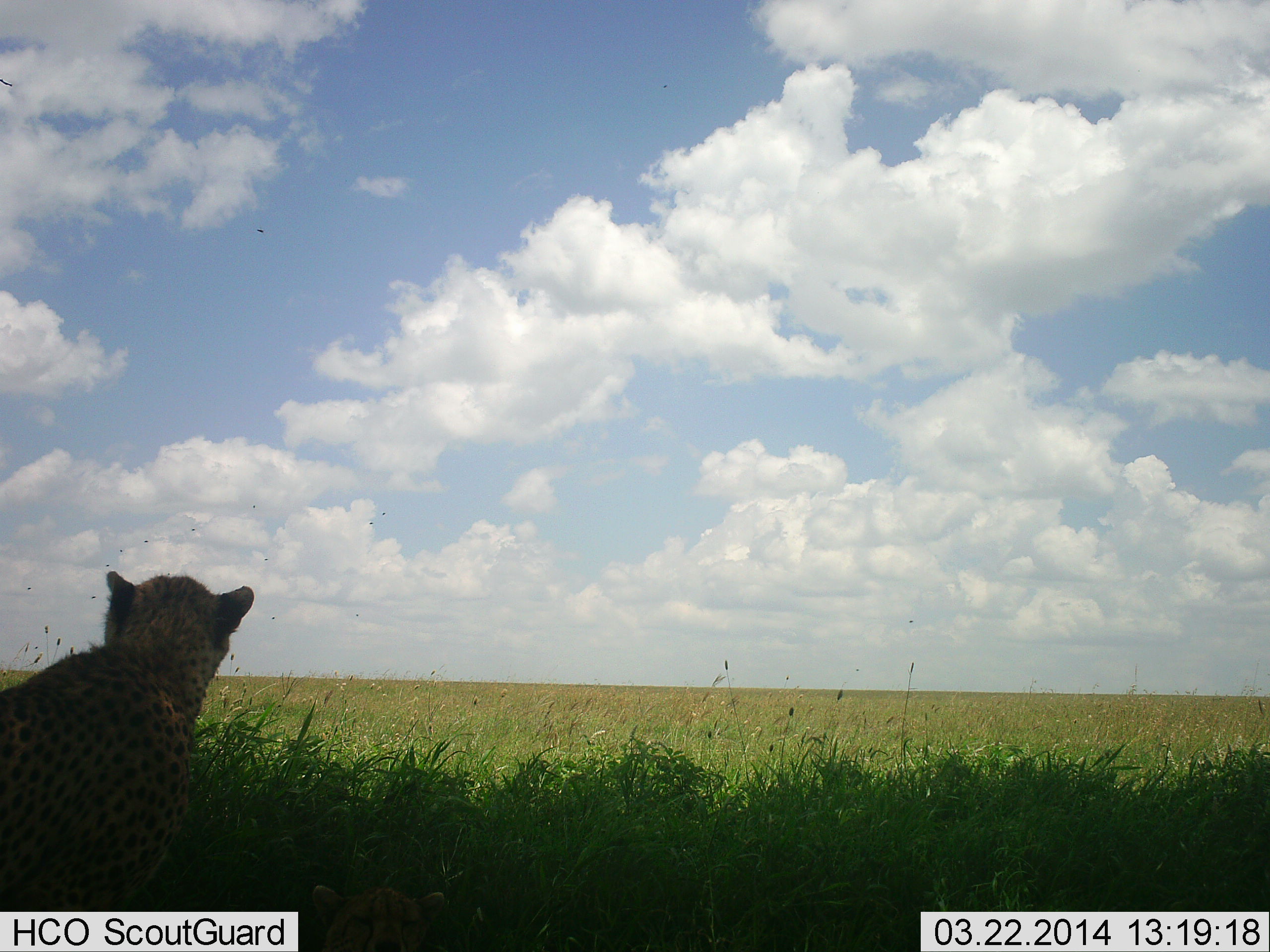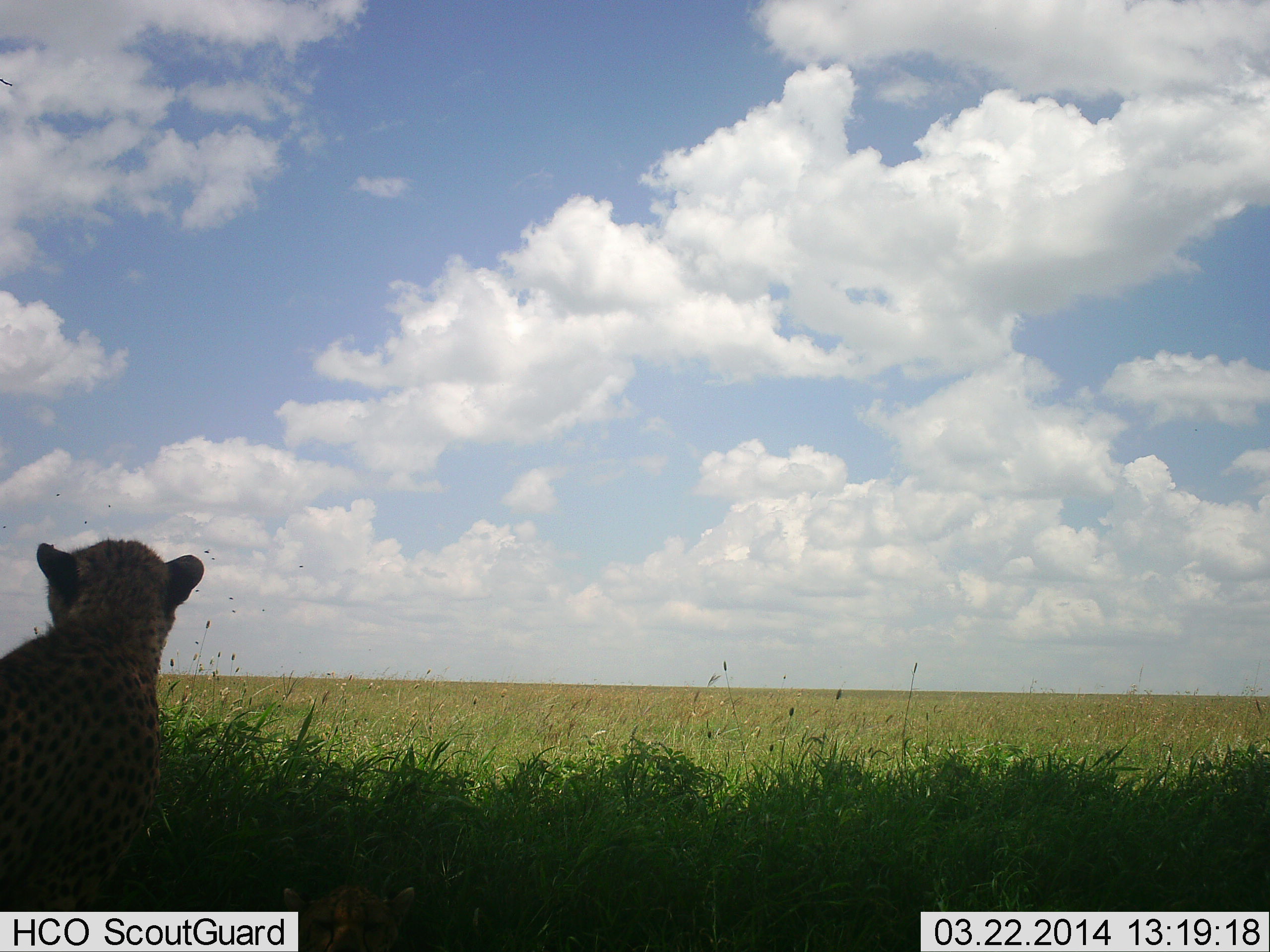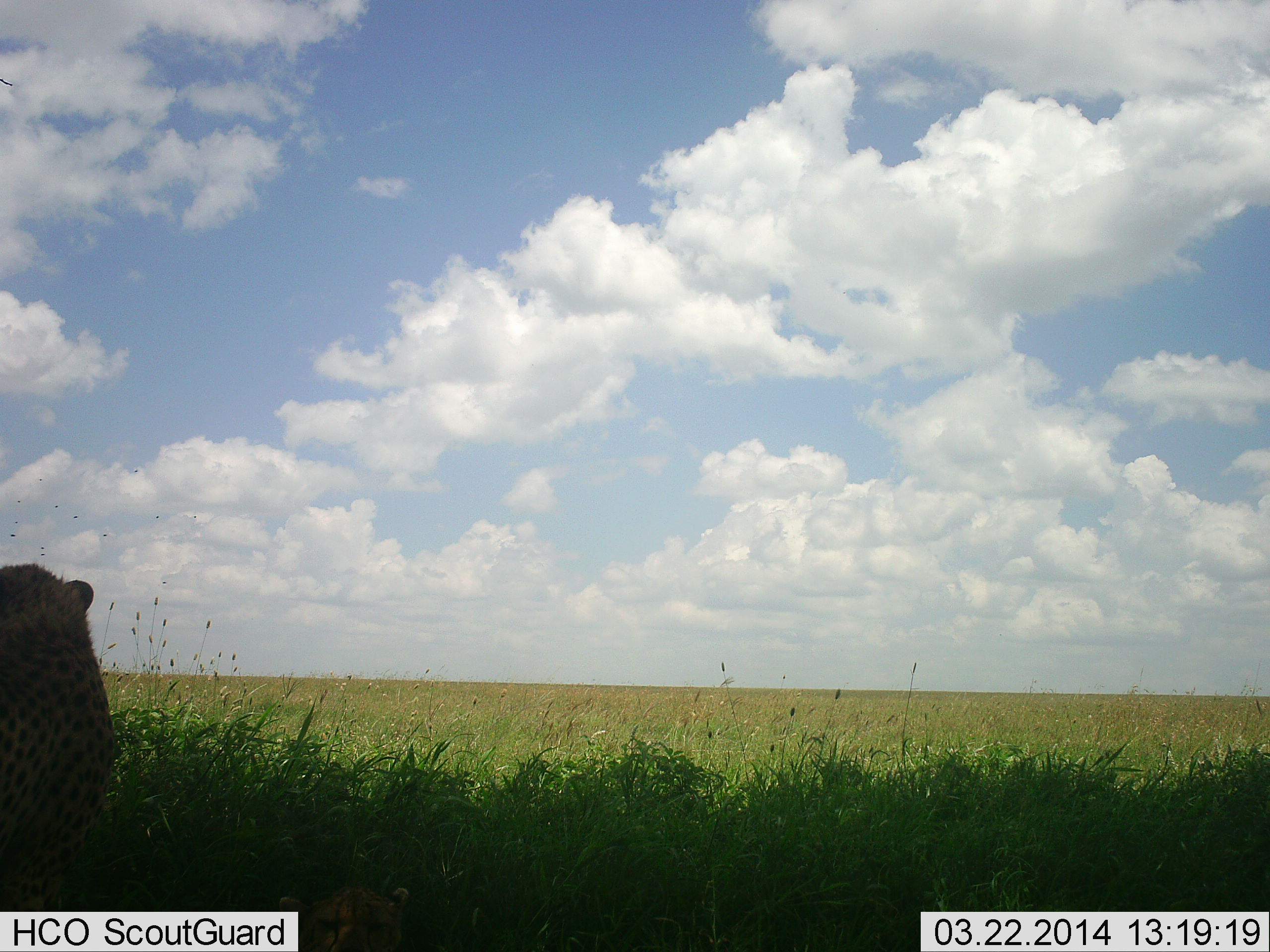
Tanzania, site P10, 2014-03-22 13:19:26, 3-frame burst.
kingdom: Animalia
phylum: Chordata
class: Mammalia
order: Carnivora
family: Felidae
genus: Acinonyx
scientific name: Acinonyx jubatus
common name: cheetah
Cheetah (Acinonyx jubatus), count 1. Behavior (volunteer vote fractions): standing 40%, resting 60%, moving 0%, interacting 0%. Young present (vote fraction): 0%. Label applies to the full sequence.